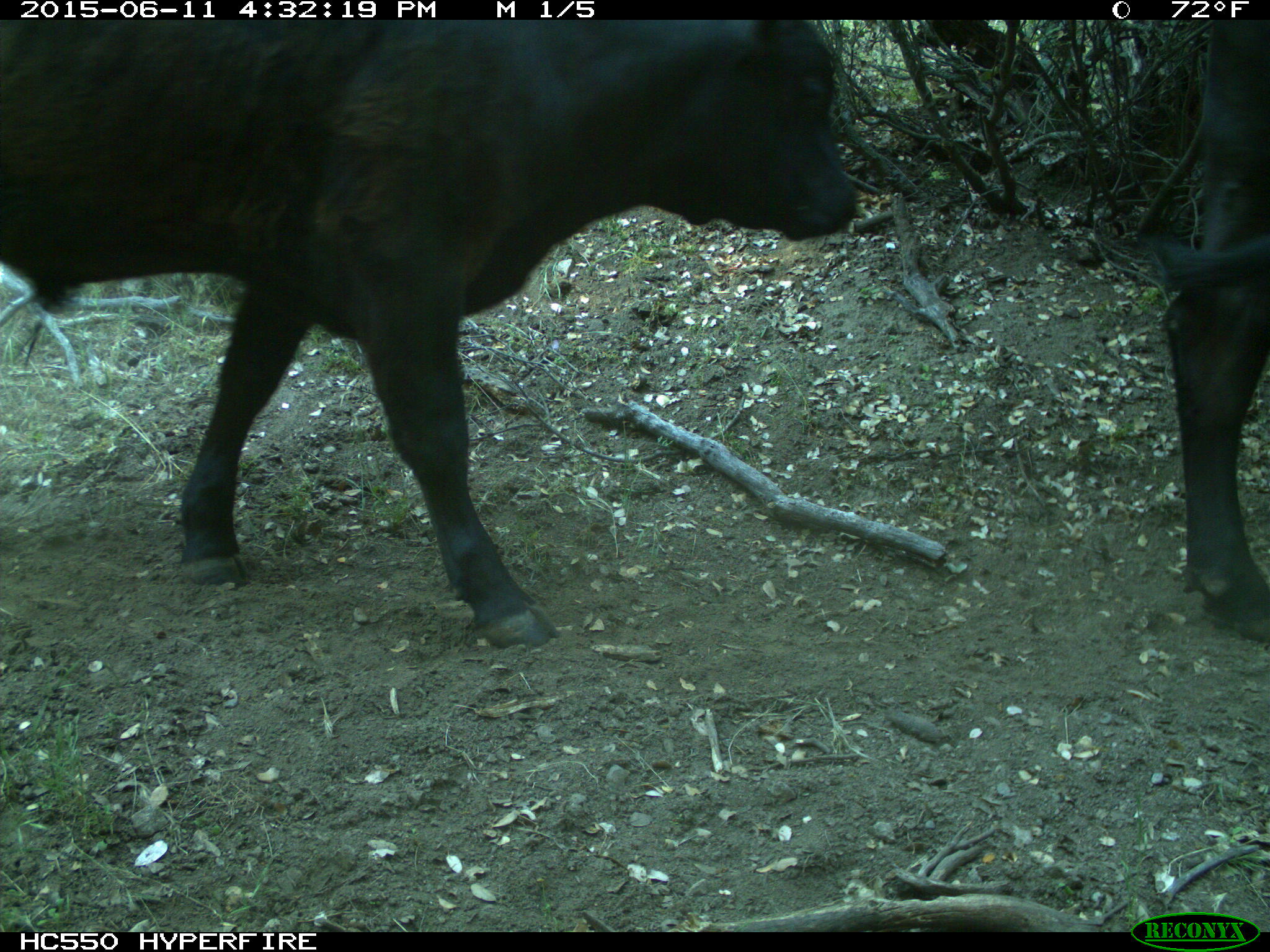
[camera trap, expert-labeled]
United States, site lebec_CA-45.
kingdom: Animalia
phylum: Chordata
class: Mammalia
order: Artiodactyla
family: Bovidae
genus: Bos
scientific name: Bos taurus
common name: domestic cow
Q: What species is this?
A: Bos taurus (domestic cow).